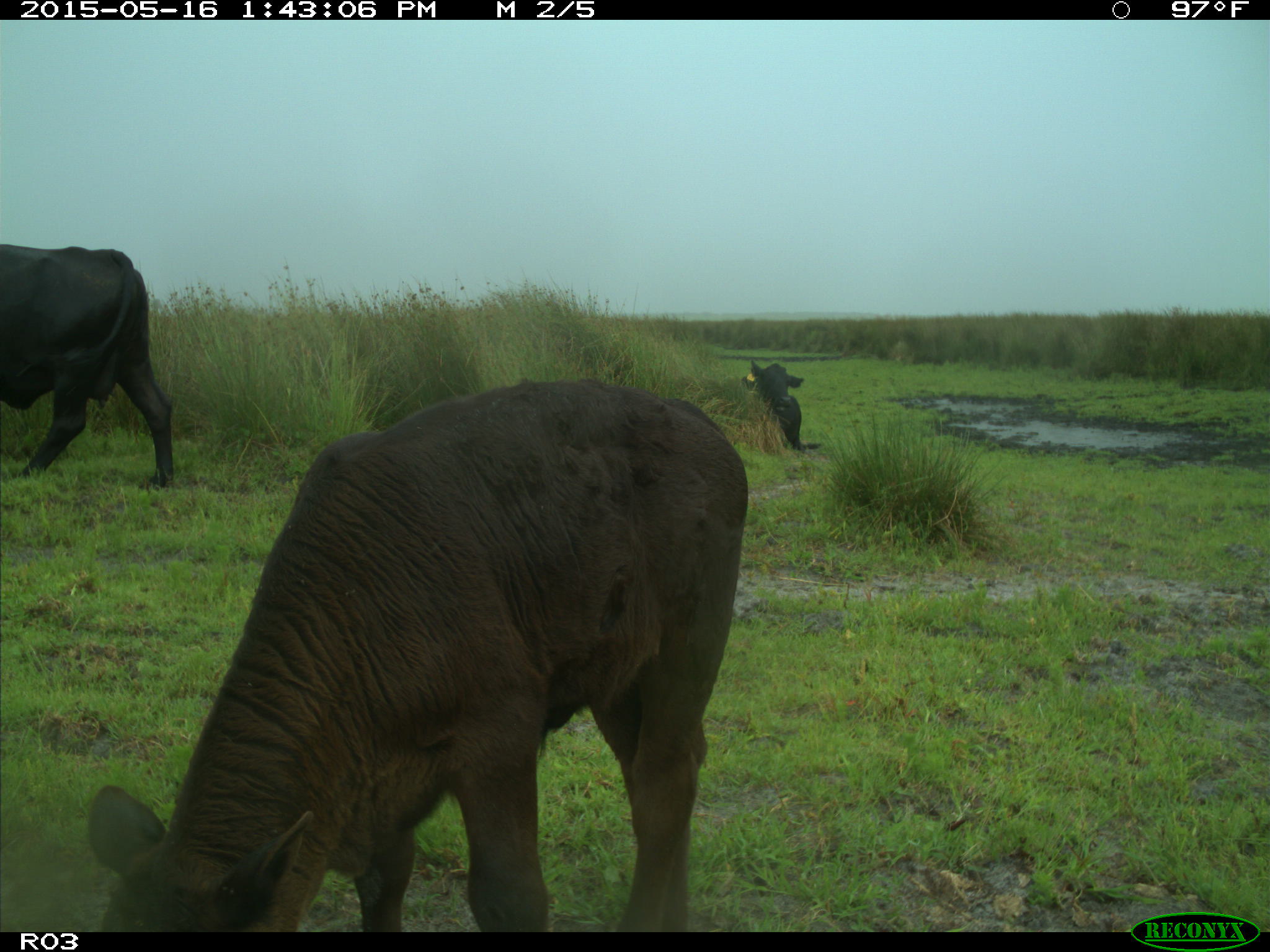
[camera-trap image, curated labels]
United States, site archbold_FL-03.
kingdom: Animalia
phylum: Chordata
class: Mammalia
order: Artiodactyla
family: Bovidae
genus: Bos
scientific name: Bos taurus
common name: domestic cow